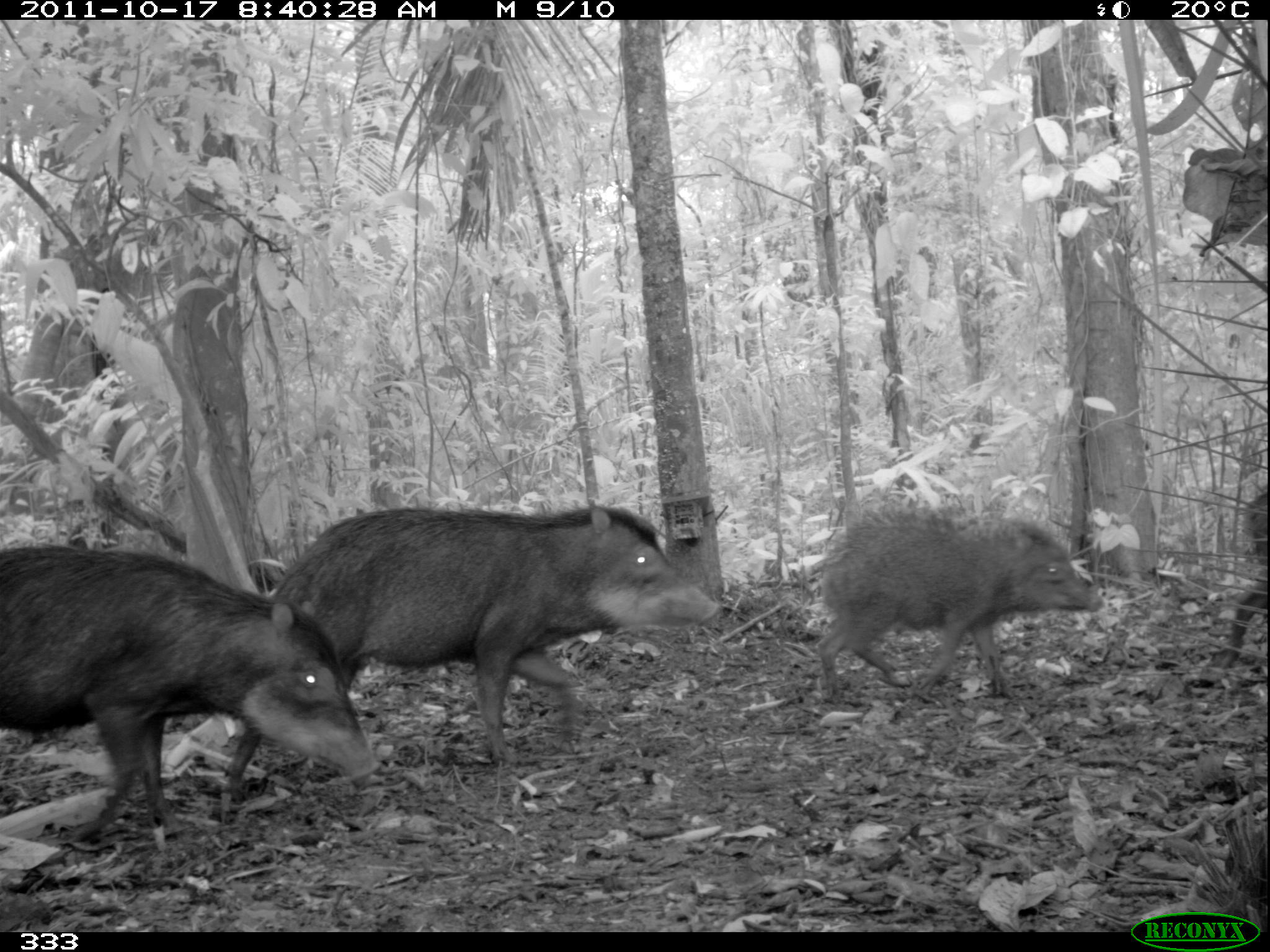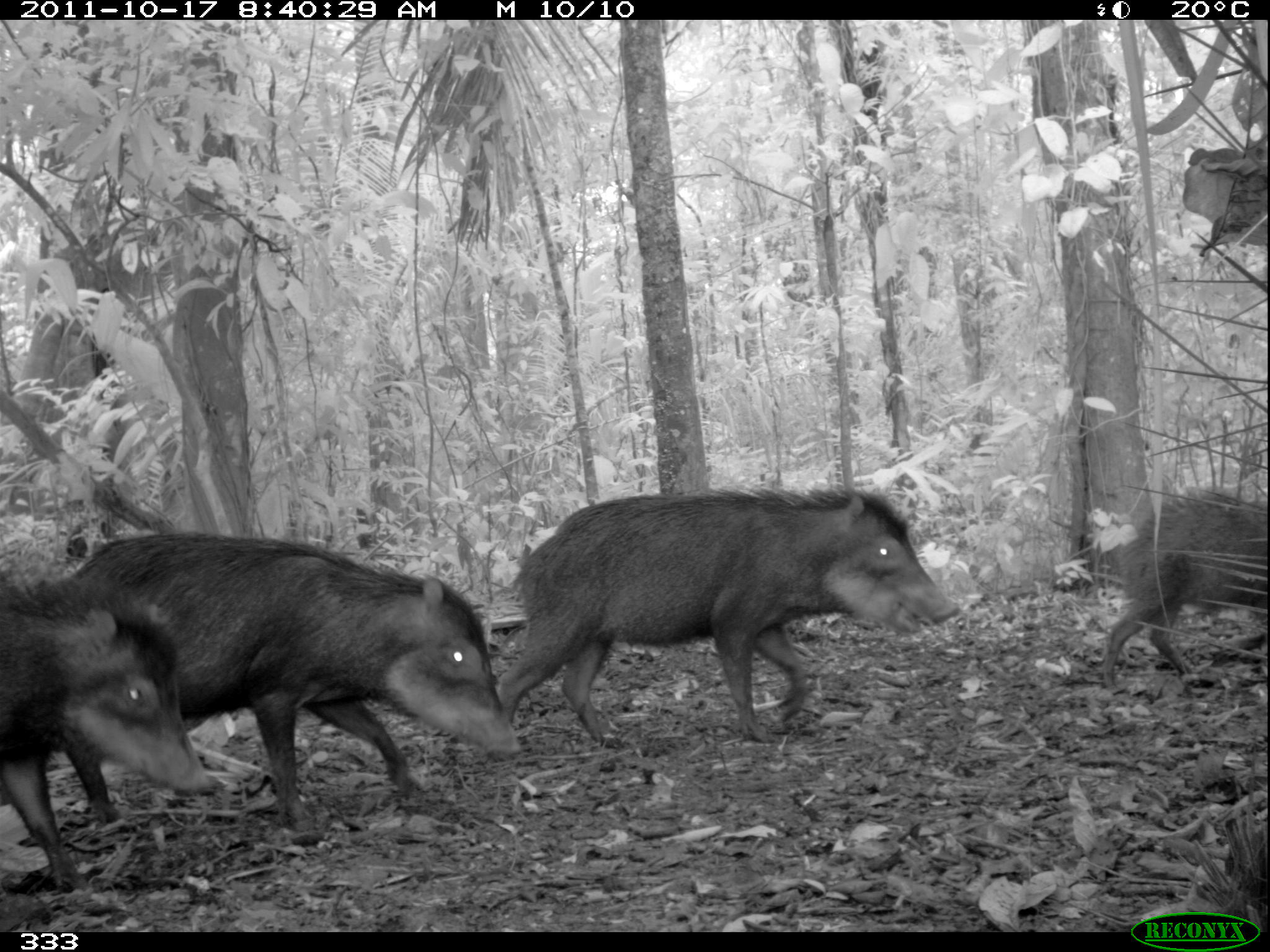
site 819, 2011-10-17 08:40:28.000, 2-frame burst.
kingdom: Animalia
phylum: Chordata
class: Mammalia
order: Artiodactyla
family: Tayassuidae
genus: Tayassu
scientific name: Tayassu pecari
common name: white-lipped peccary